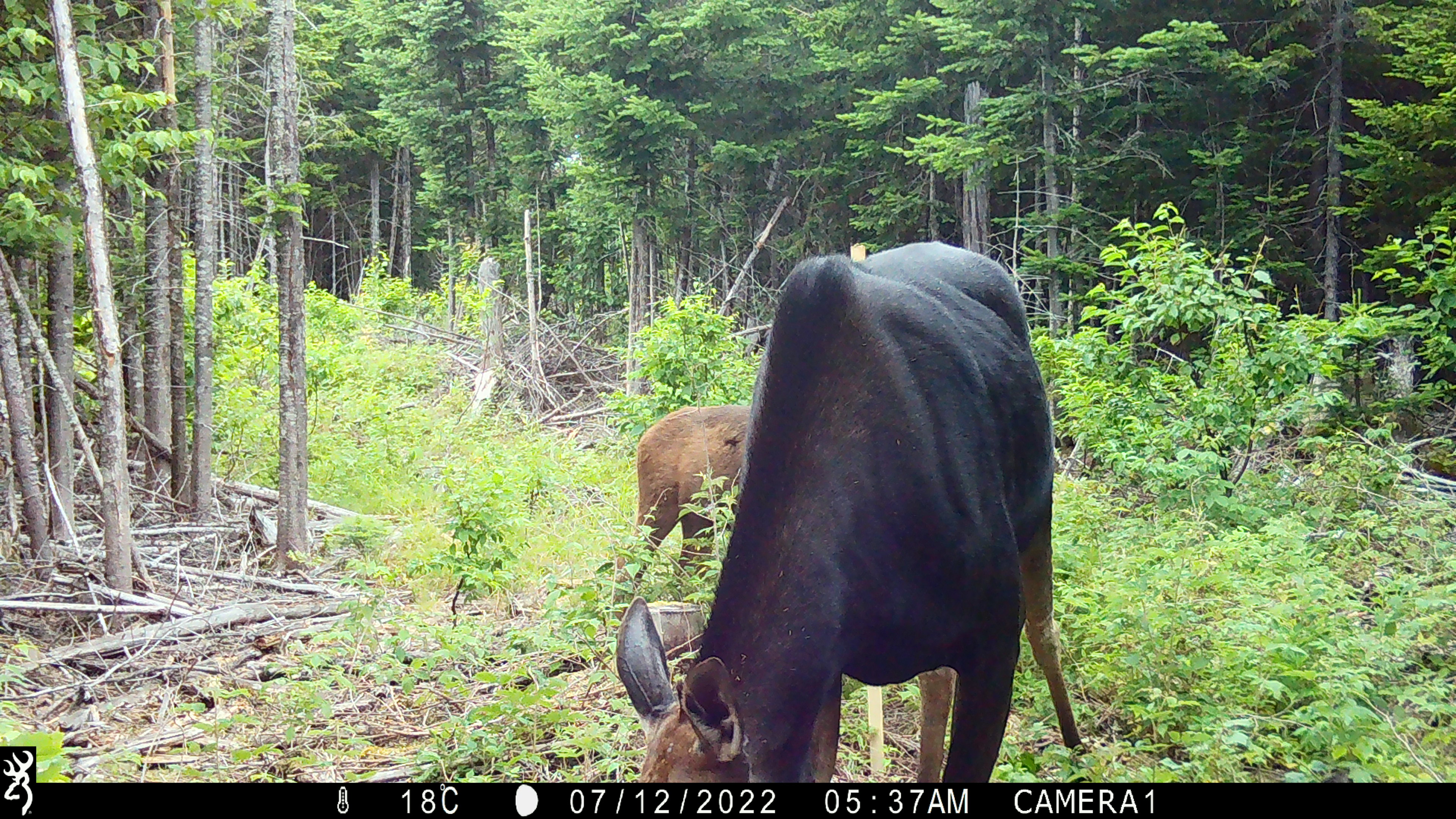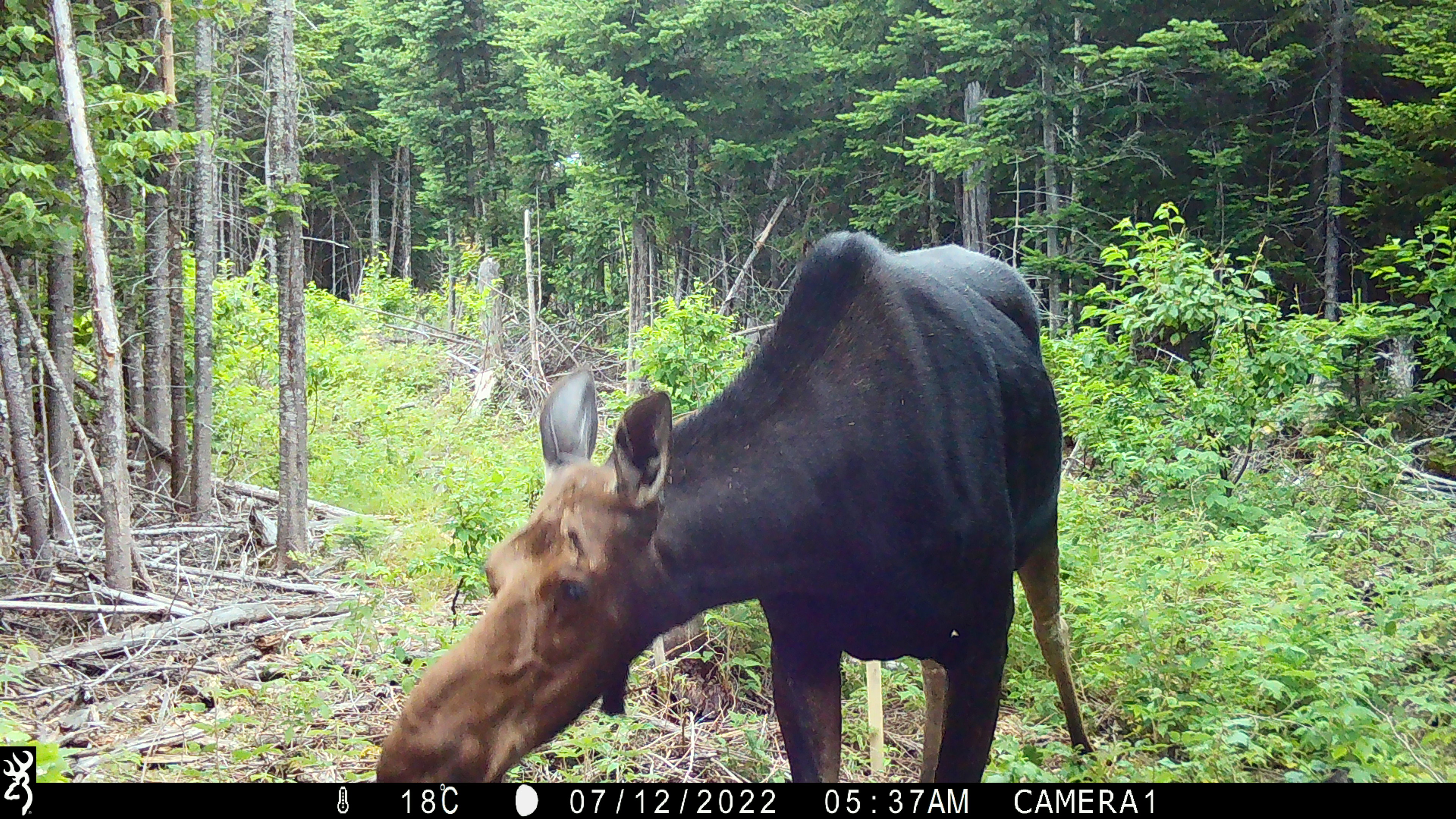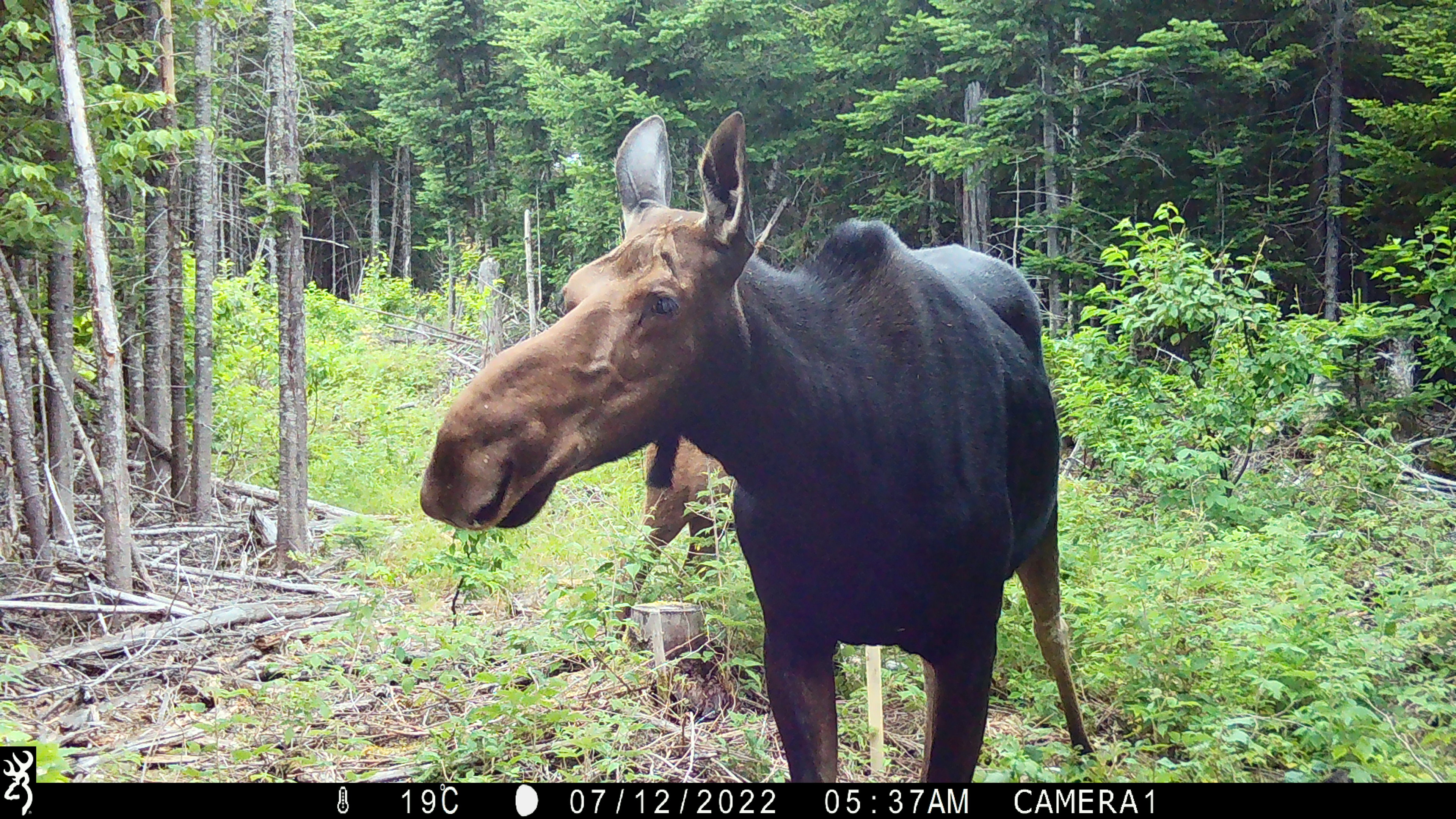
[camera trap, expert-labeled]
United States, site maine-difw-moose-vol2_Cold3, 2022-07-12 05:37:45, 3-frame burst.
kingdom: Animalia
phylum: Chordata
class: Mammalia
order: Artiodactyla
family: Cervidae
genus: Alces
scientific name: Alces alces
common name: moose